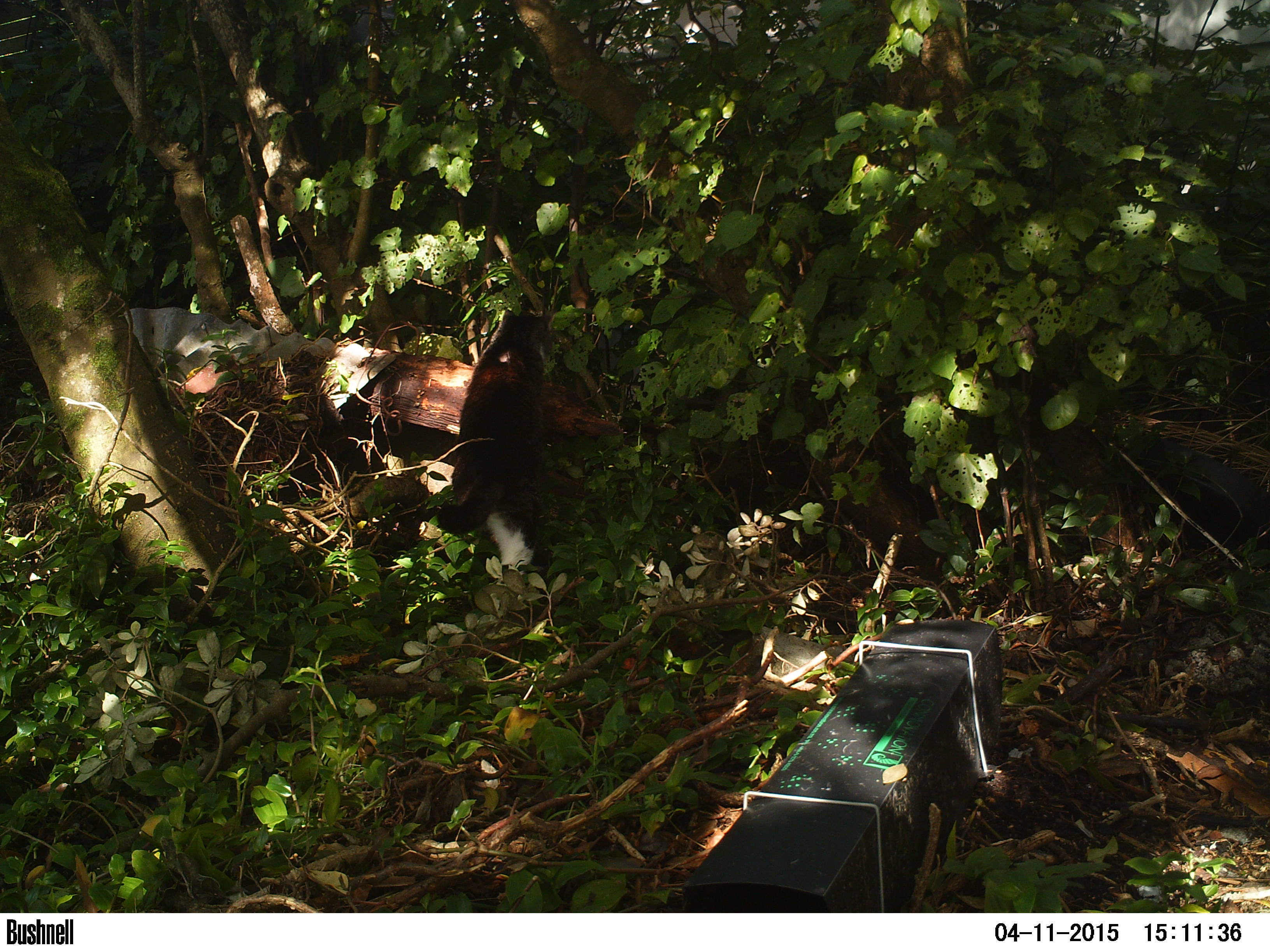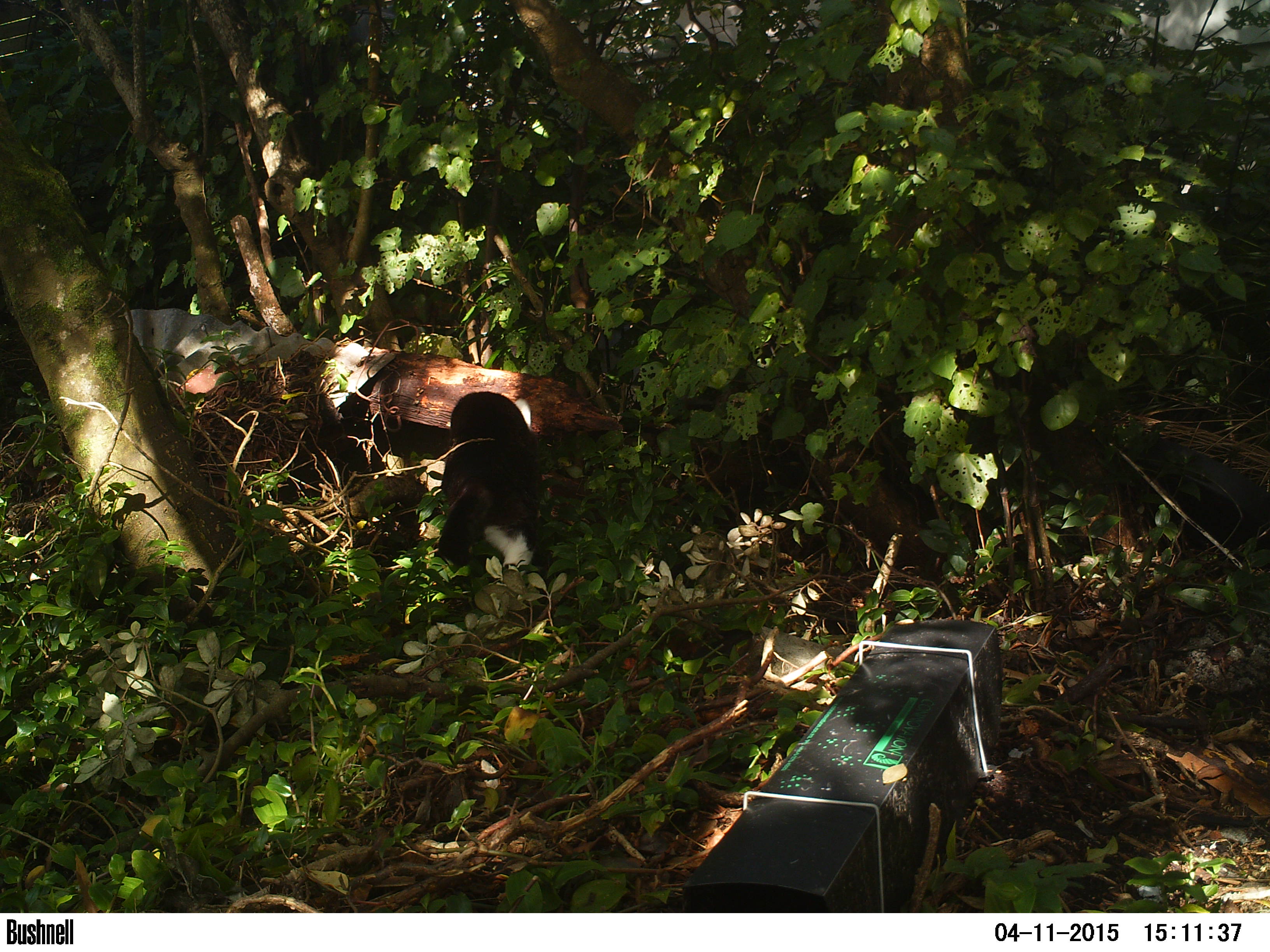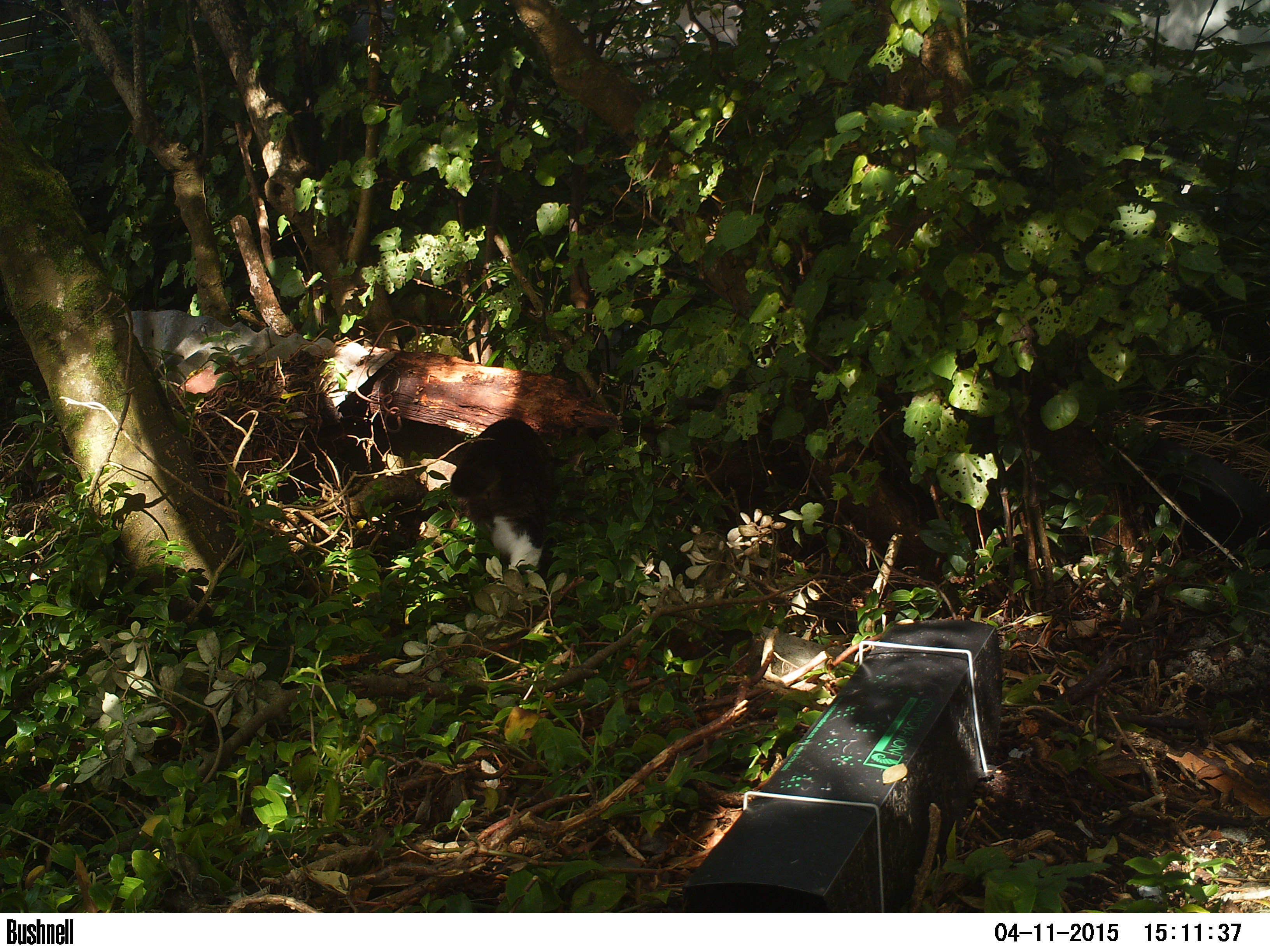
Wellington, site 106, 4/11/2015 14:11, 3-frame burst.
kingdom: Animalia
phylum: Chordata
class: Mammalia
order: Carnivora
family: Felidae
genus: Felis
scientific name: Felis catus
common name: cat